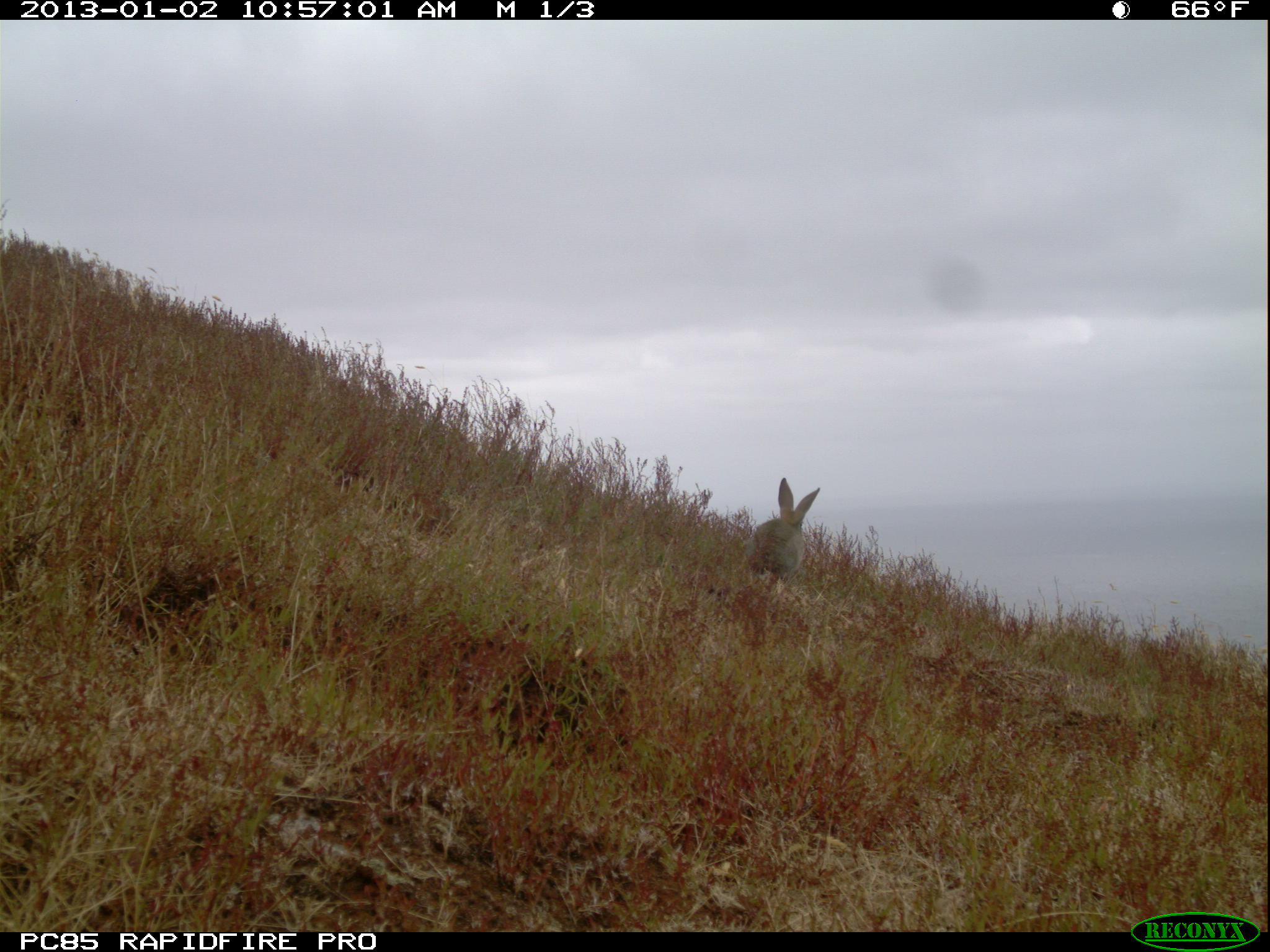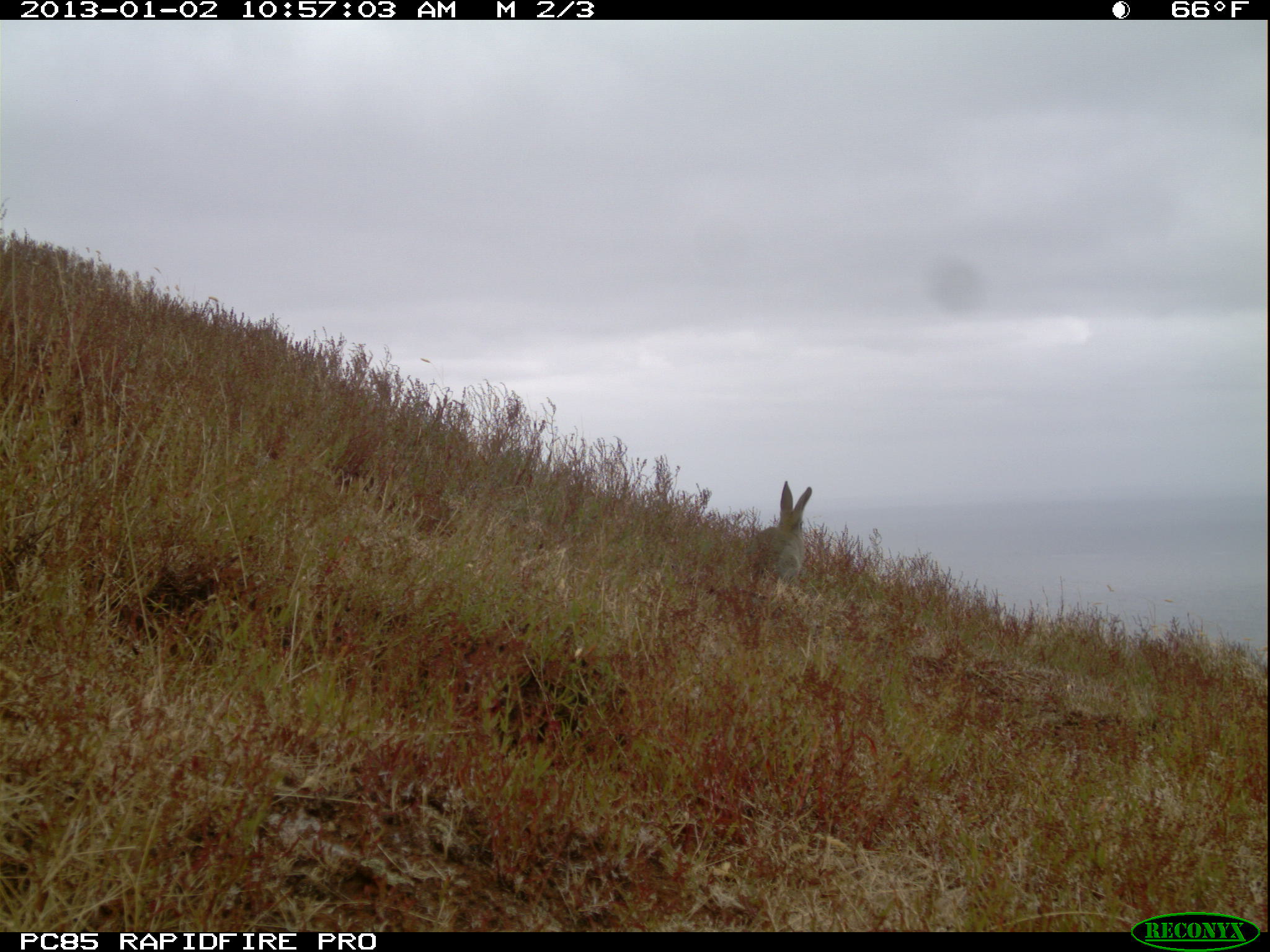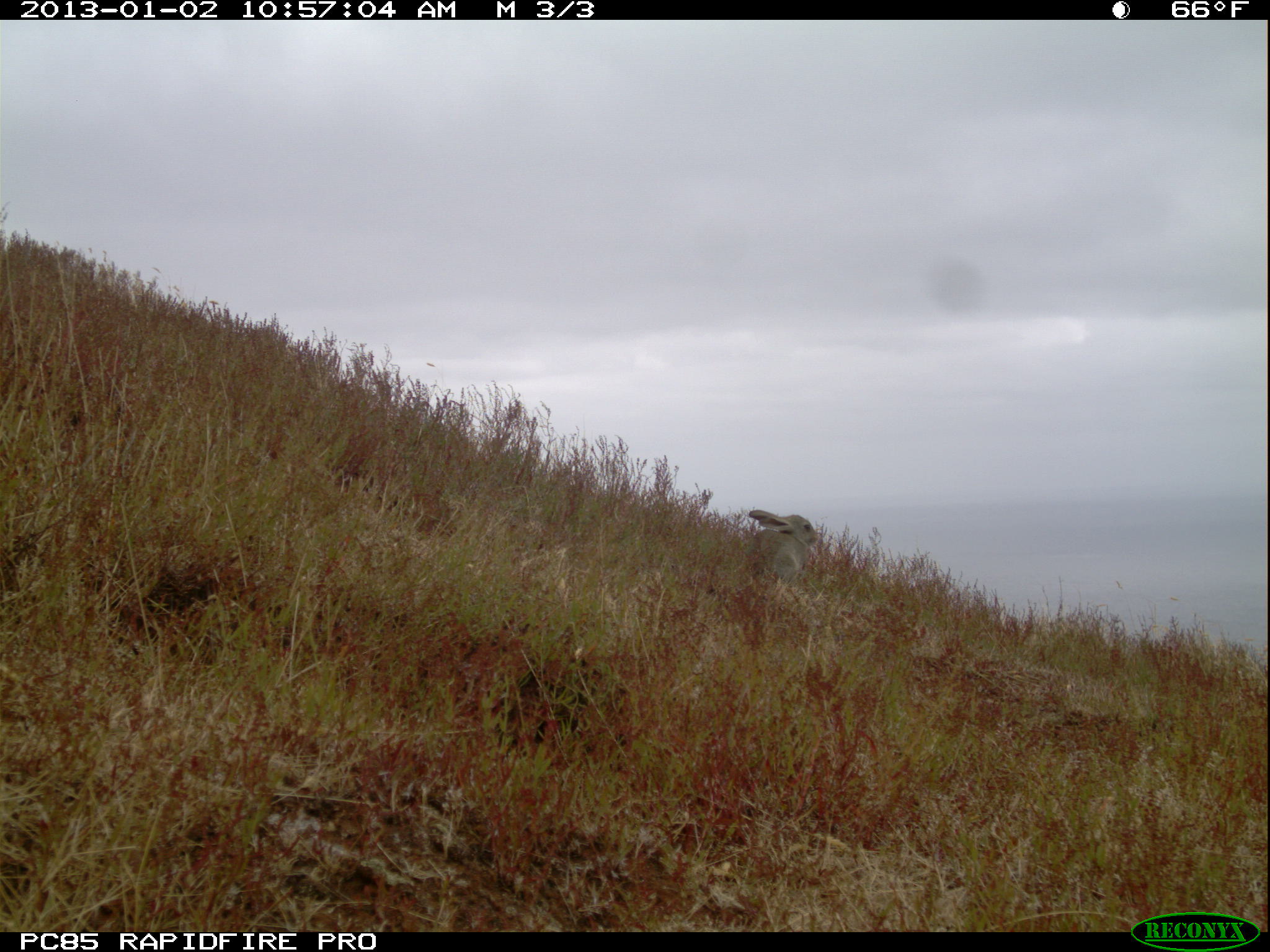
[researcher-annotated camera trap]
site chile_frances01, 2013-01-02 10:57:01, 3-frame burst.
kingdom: Animalia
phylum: Chordata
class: Mammalia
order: Lagomorpha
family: Leporidae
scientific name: Leporidae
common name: rabbits and hares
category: rabbit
Rabbit (rabbits and hares) (Leporidae).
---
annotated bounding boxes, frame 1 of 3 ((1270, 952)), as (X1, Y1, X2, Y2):
rabbit: (741, 478, 818, 588)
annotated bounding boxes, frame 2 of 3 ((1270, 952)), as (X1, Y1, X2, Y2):
rabbit: (739, 482, 811, 593)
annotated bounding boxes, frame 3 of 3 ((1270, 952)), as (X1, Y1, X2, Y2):
rabbit: (739, 507, 820, 589)